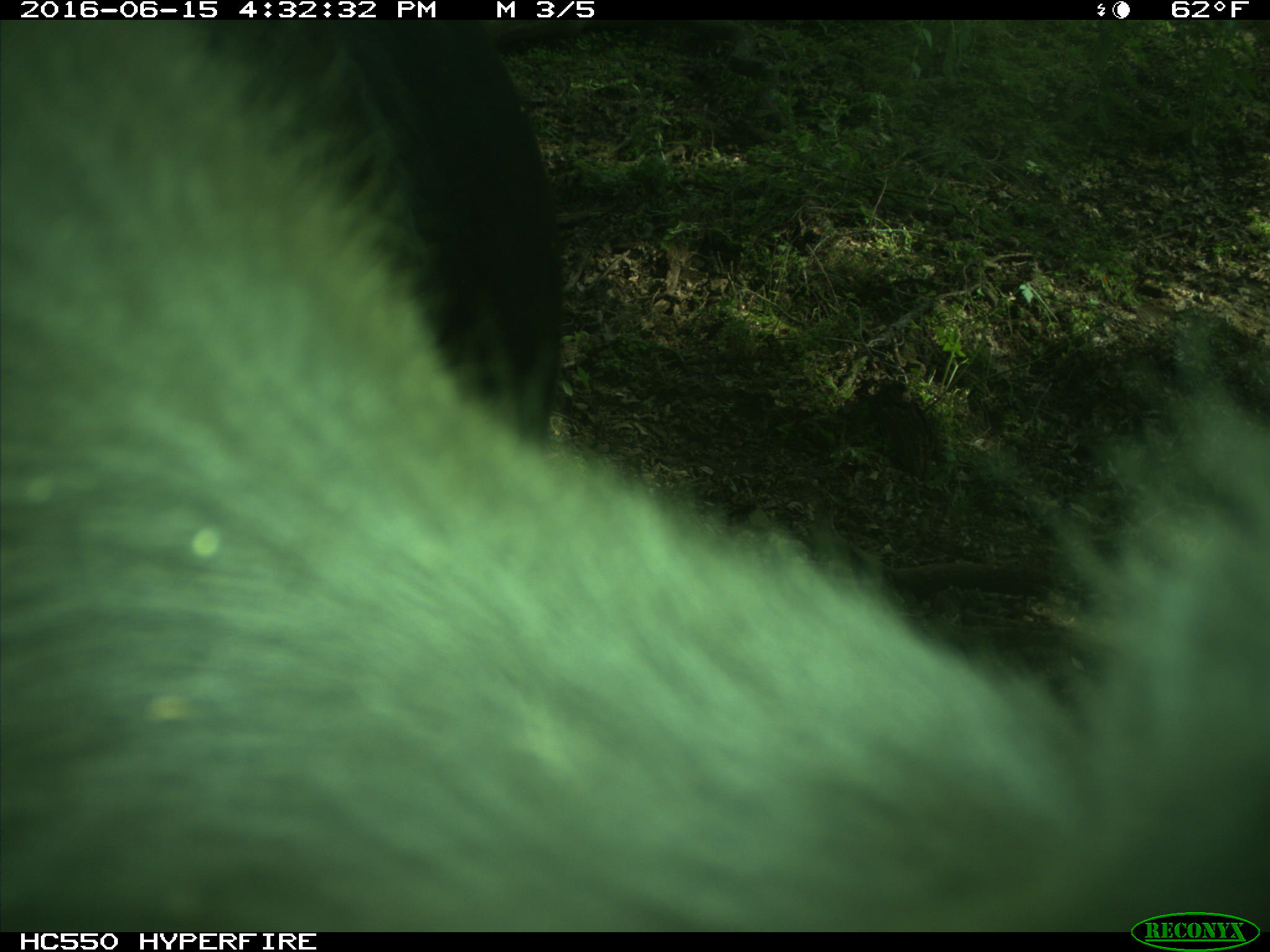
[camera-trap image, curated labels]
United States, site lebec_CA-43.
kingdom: Animalia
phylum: Chordata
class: Mammalia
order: Artiodactyla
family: Bovidae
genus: Bos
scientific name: Bos taurus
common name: domestic cow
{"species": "Bos taurus (domestic cow)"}